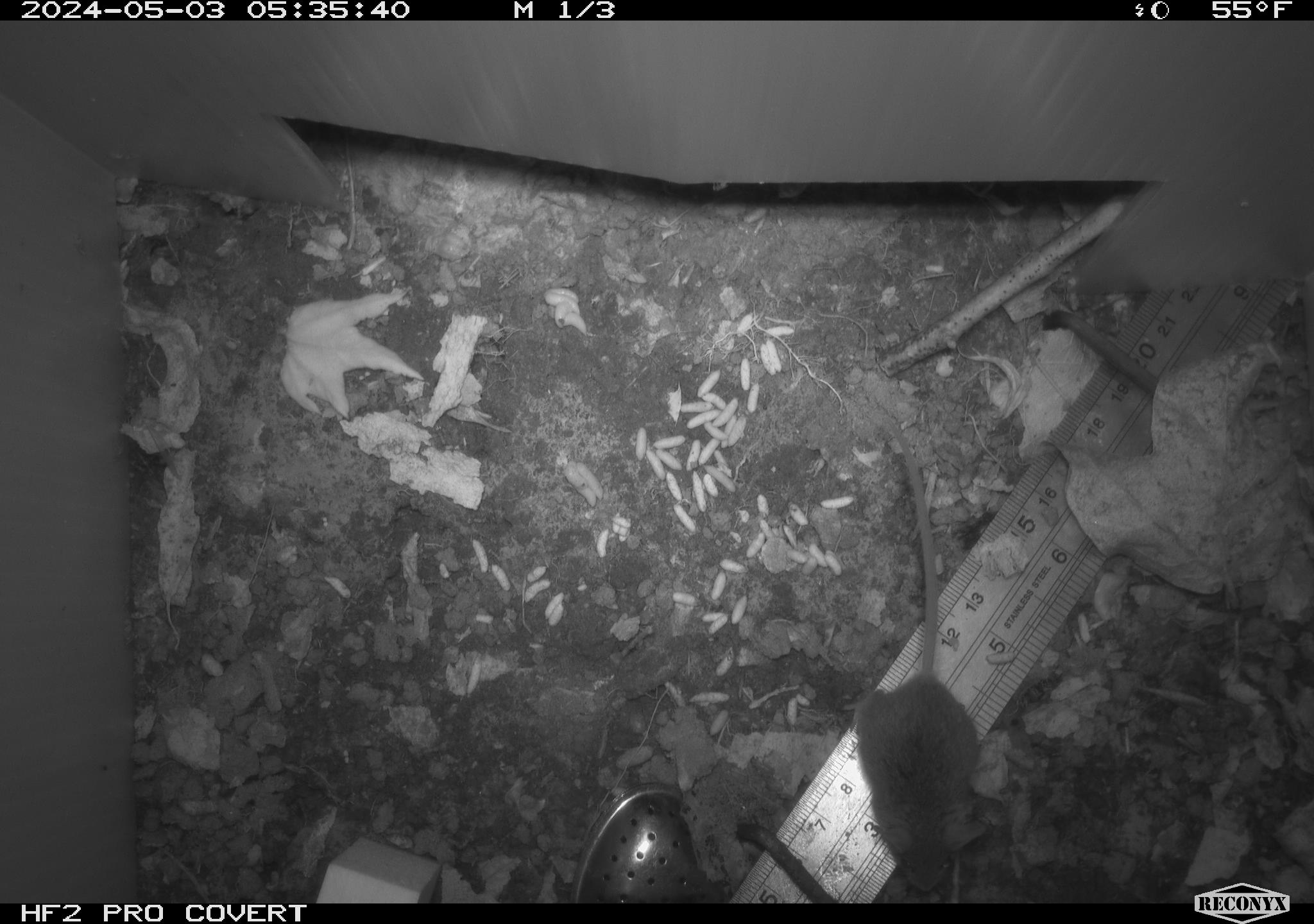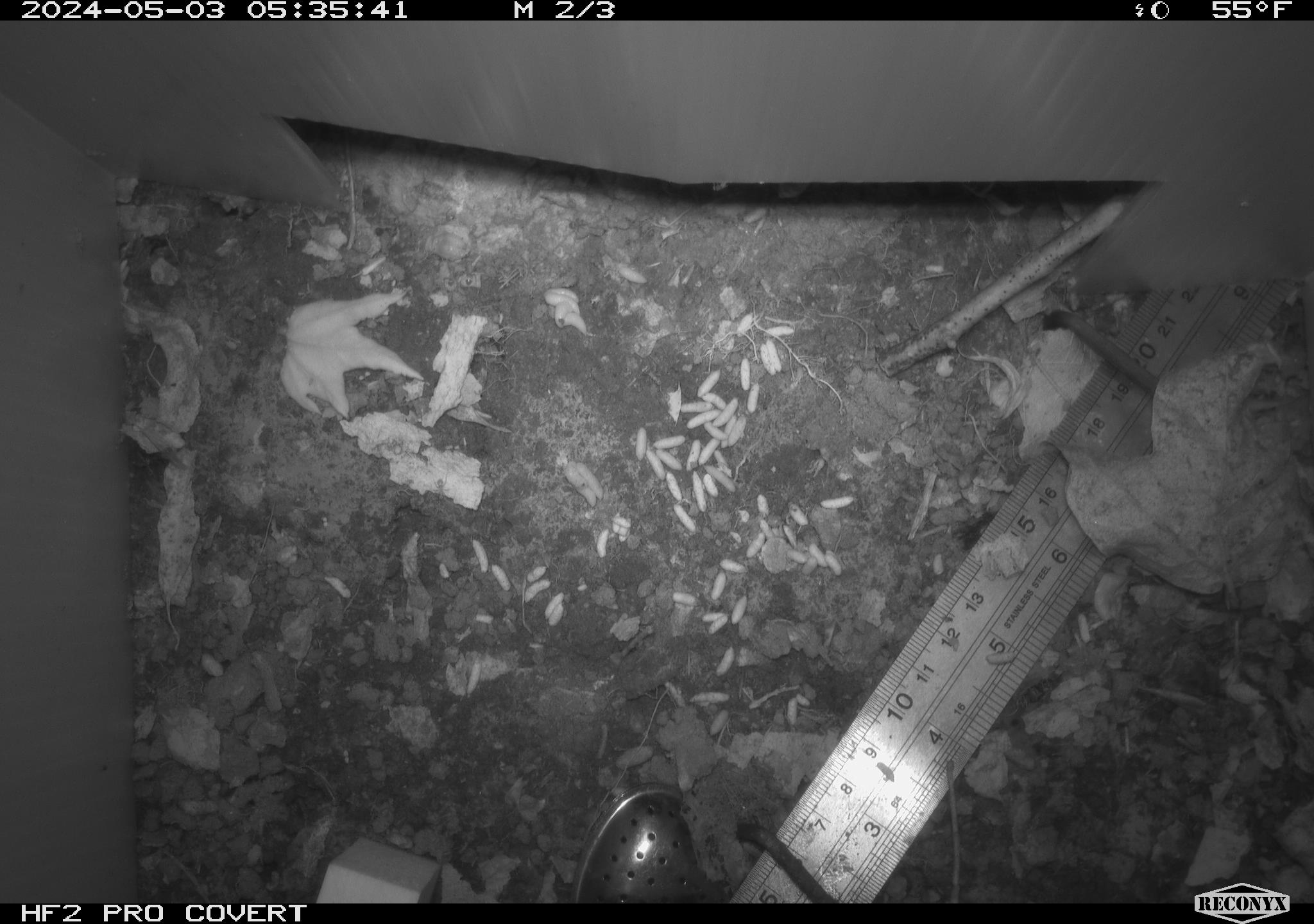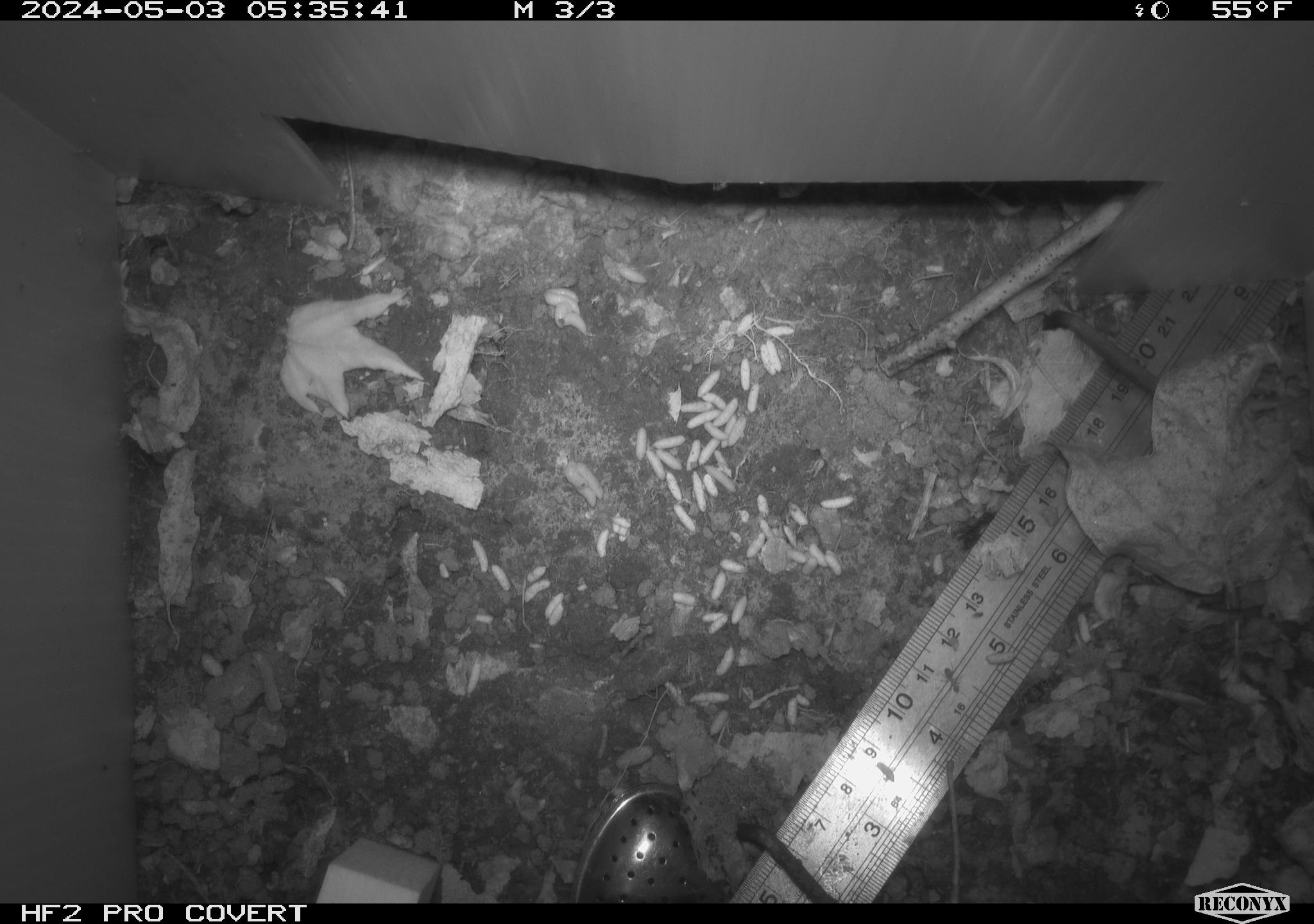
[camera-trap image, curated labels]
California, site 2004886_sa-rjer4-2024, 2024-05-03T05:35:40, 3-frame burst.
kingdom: Animalia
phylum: Chordata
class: Mammalia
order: Rodentia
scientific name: Rodentia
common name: mouse species